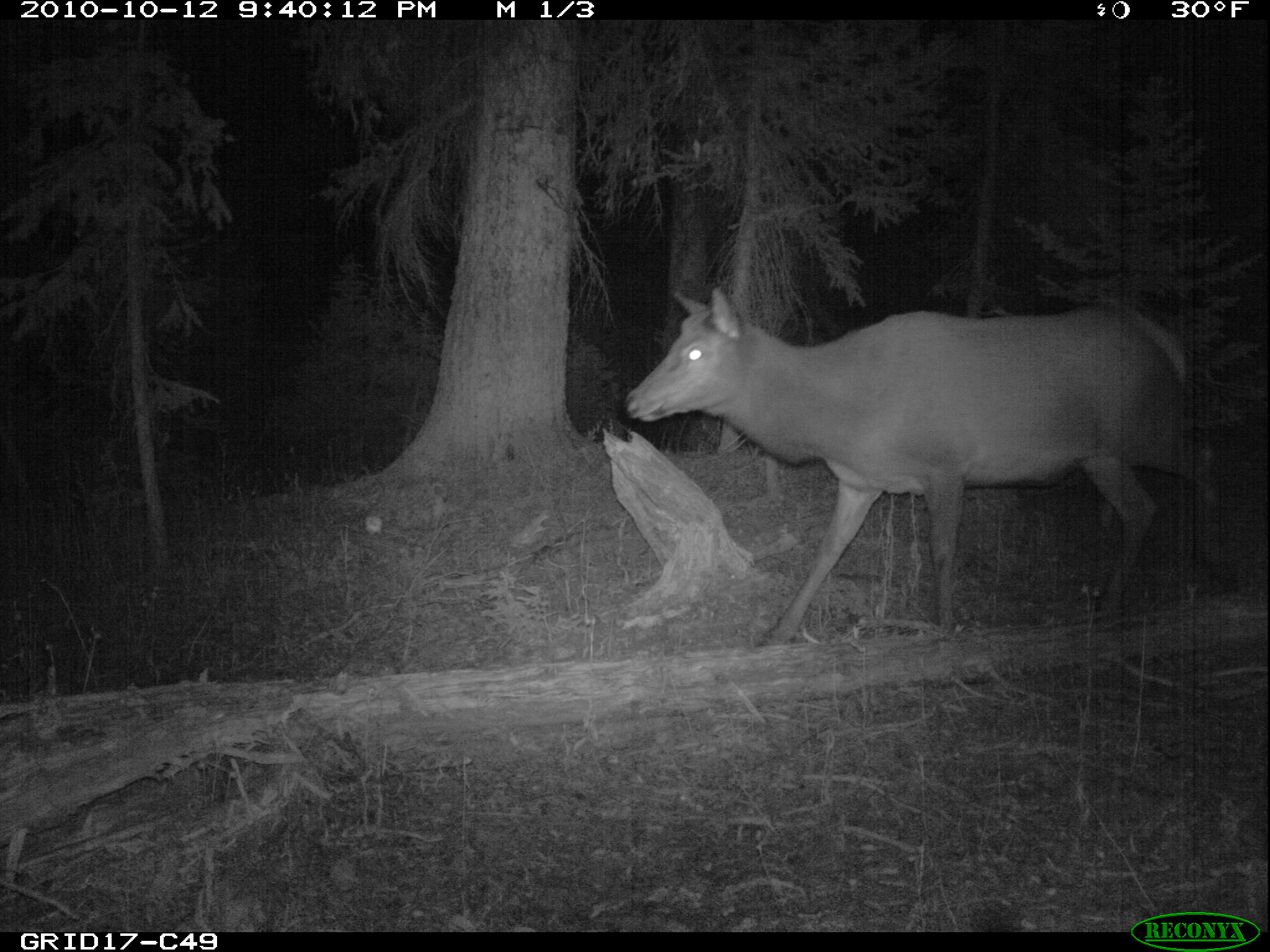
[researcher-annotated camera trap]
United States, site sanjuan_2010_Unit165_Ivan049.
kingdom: Animalia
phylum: Chordata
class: Mammalia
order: Artiodactyla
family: Cervidae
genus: Cervus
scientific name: Cervus elaphus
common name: red deer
Cervus elaphus (red deer).